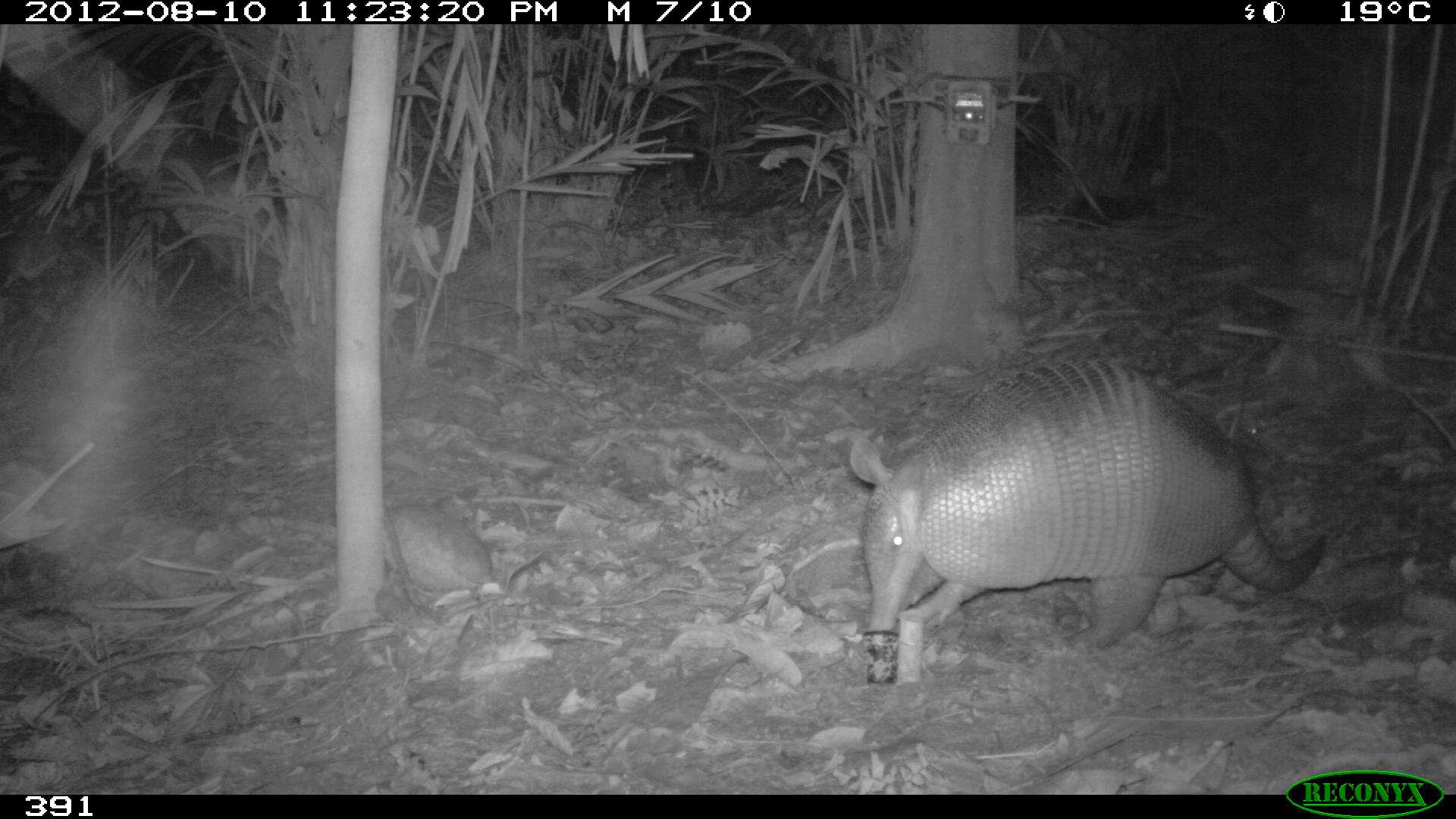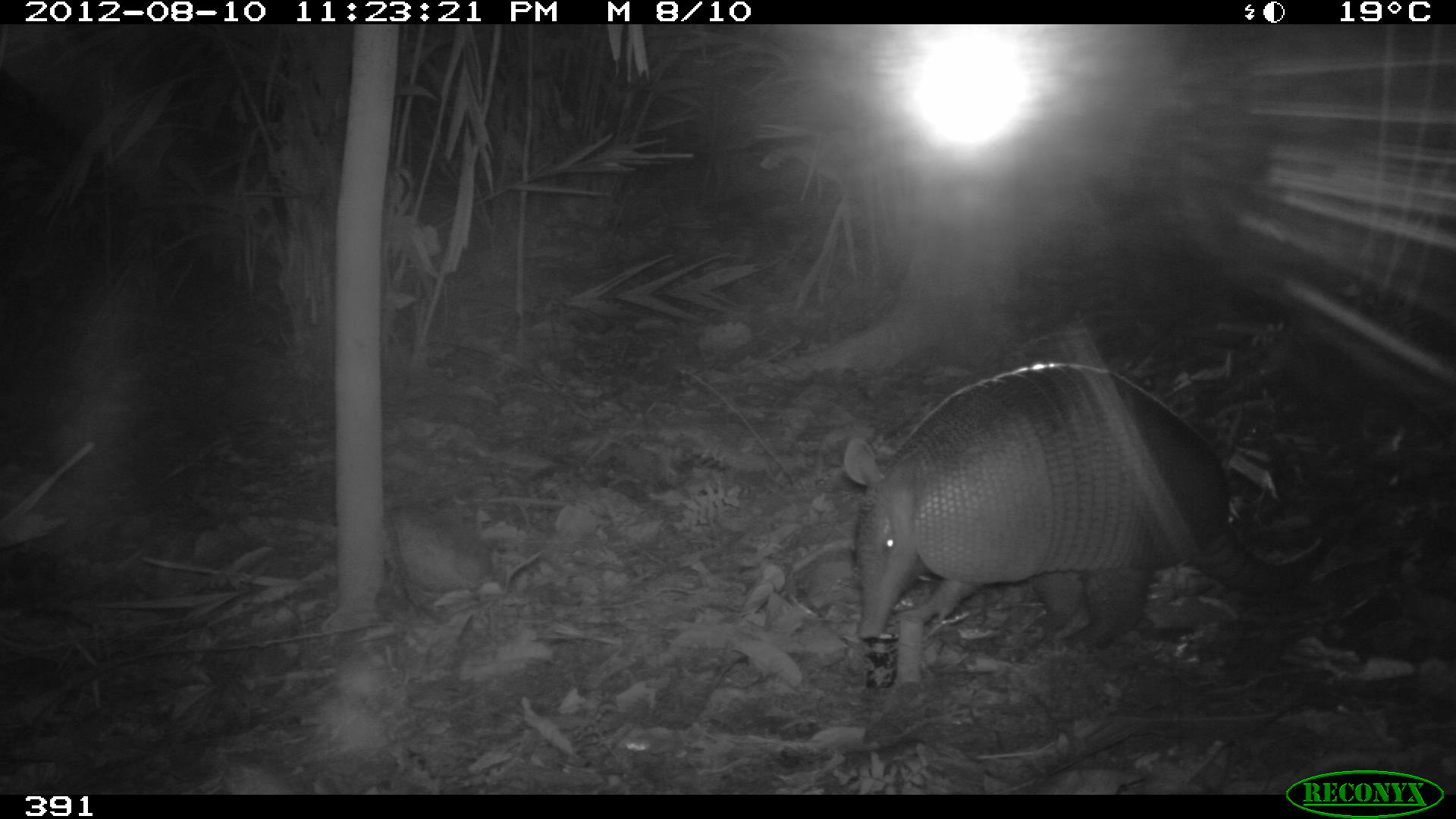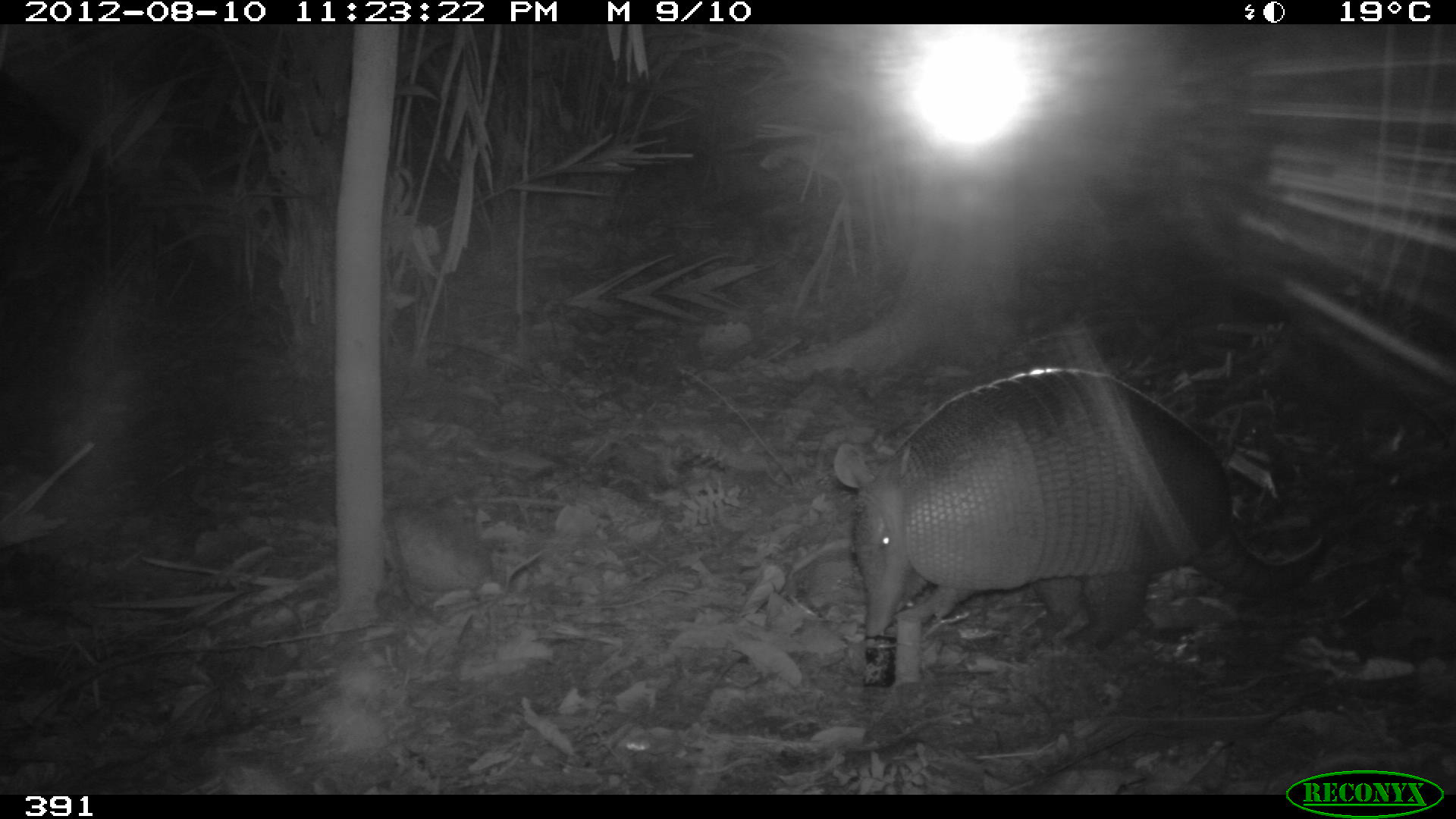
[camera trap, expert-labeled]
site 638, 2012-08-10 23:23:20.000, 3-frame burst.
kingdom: Animalia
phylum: Chordata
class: Mammalia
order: Cingulata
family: Dasypodidae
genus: Dasypus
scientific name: Dasypus novemcinctus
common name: nine-banded armadillo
Dasypus novemcinctus (nine-banded armadillo).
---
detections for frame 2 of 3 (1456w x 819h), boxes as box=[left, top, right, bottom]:
dasypus novemcinctus: box=[840, 359, 1333, 652]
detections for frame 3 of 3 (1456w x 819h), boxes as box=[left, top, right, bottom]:
dasypus novemcinctus: box=[832, 365, 1327, 652]